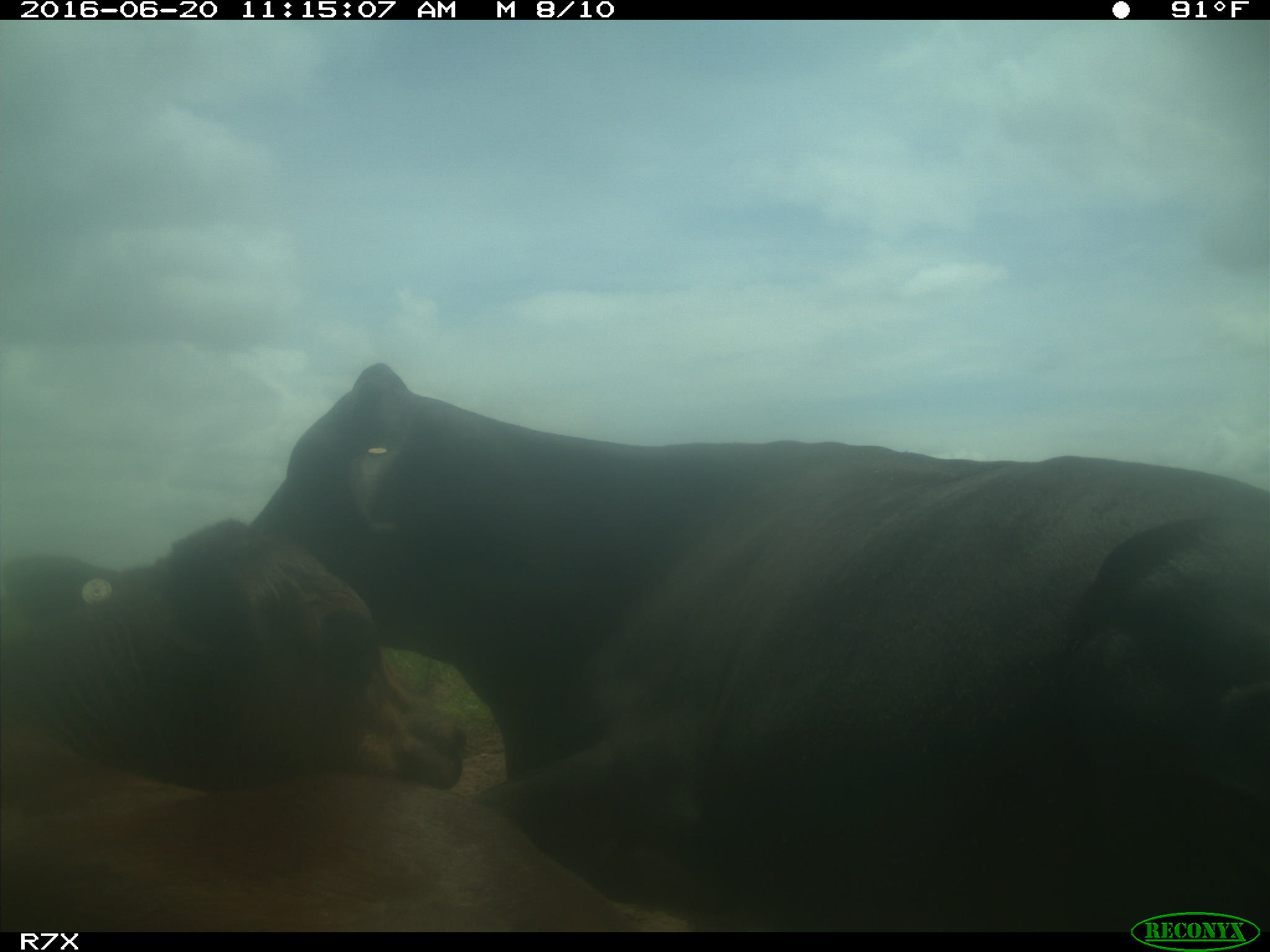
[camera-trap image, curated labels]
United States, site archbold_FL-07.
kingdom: Animalia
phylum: Chordata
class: Mammalia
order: Artiodactyla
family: Bovidae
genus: Bos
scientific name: Bos taurus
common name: domestic cow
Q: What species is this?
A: Bos taurus (domestic cow).